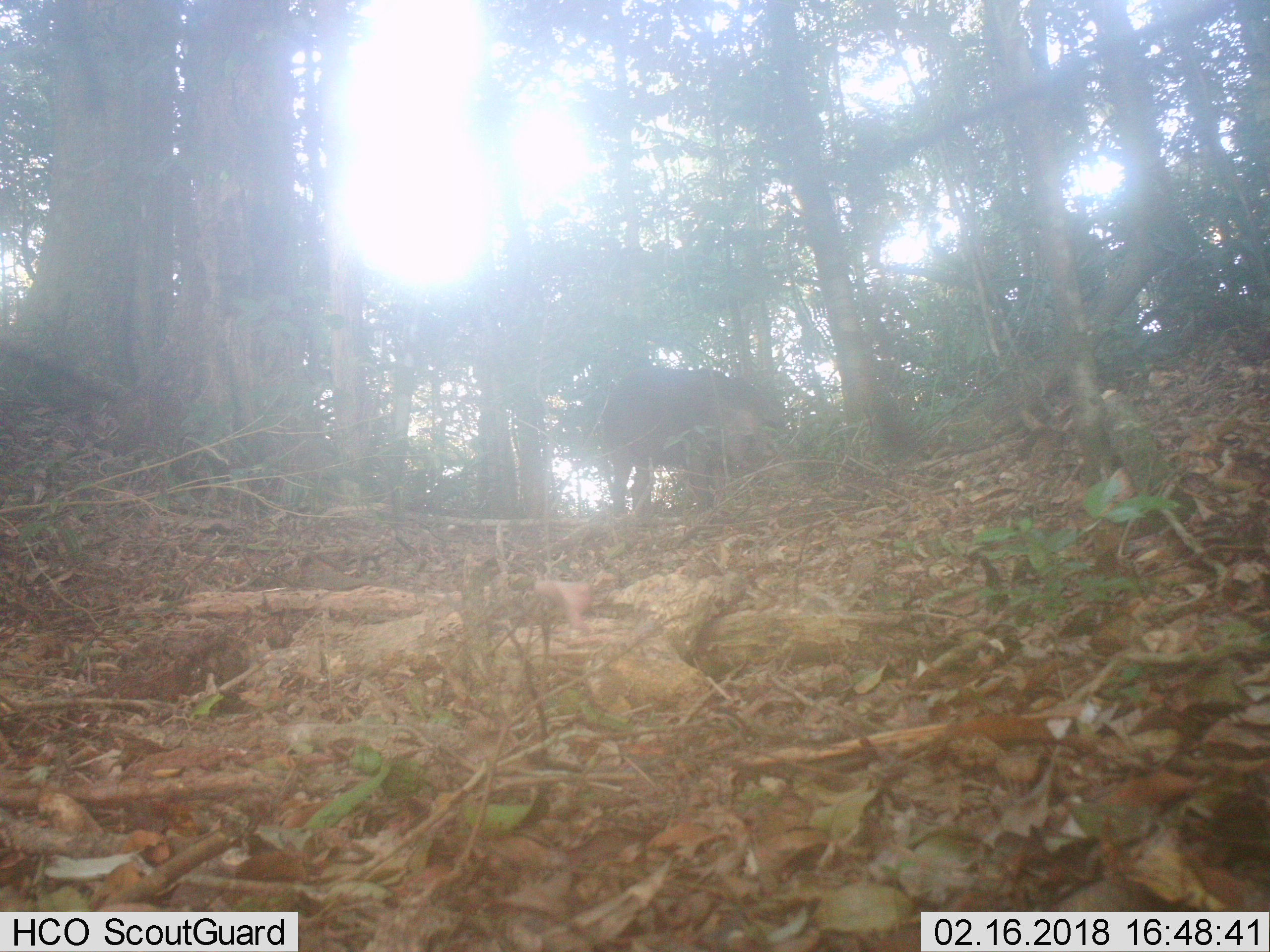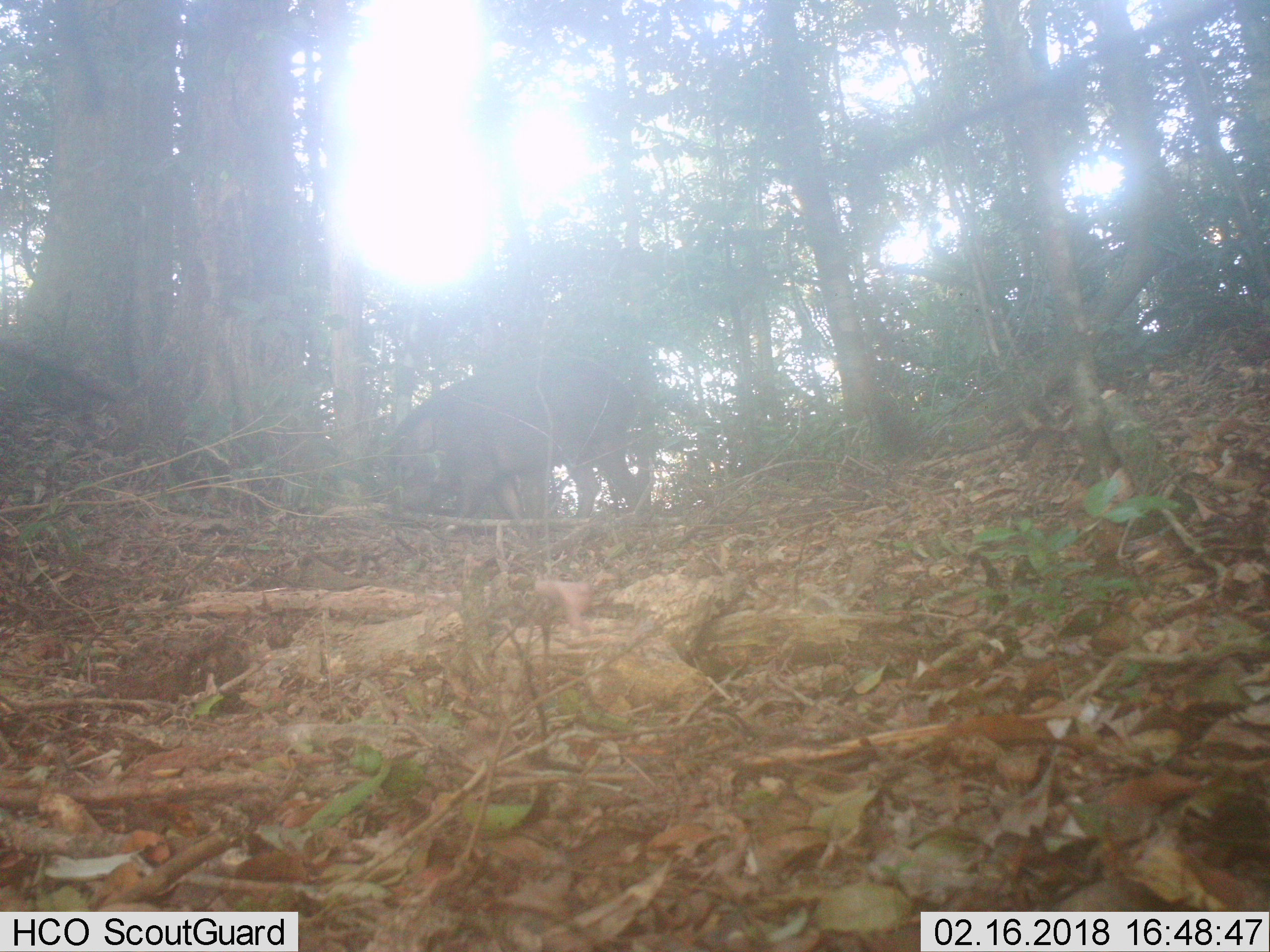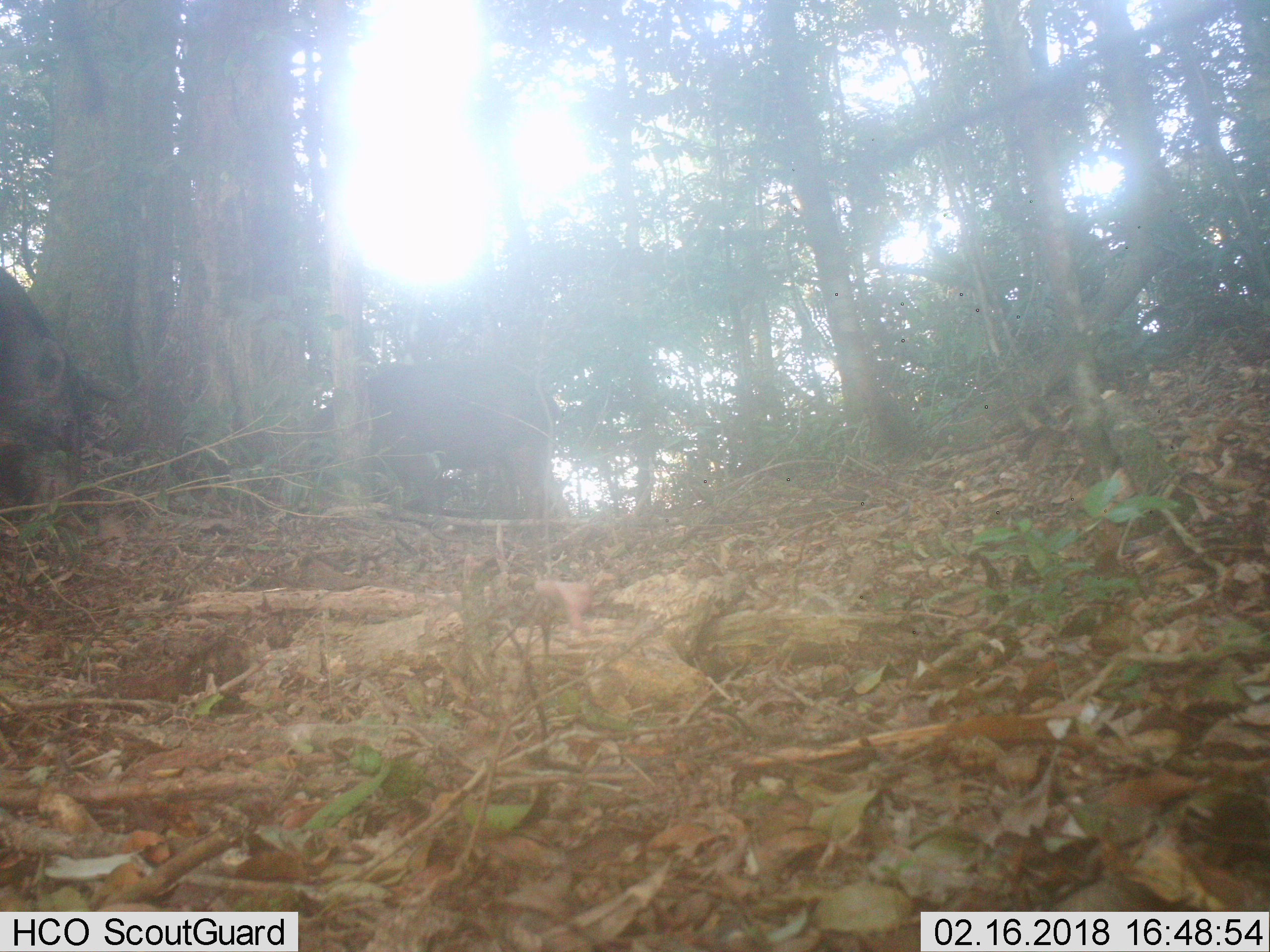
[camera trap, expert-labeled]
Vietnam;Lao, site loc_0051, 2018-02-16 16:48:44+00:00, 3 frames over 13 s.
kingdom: Animalia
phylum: Chordata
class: Mammalia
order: Artiodactyla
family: Suidae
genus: Sus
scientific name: Sus scrofa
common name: eurasian wild pig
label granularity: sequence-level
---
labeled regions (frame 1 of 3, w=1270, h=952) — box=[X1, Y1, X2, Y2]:
eurasian wild pig: box=[600, 367, 778, 517]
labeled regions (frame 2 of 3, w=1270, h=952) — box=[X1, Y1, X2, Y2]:
eurasian wild pig: box=[370, 356, 651, 534]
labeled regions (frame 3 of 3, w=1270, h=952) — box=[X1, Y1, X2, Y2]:
eurasian wild pig: box=[308, 360, 561, 542]; box=[0, 265, 84, 528]